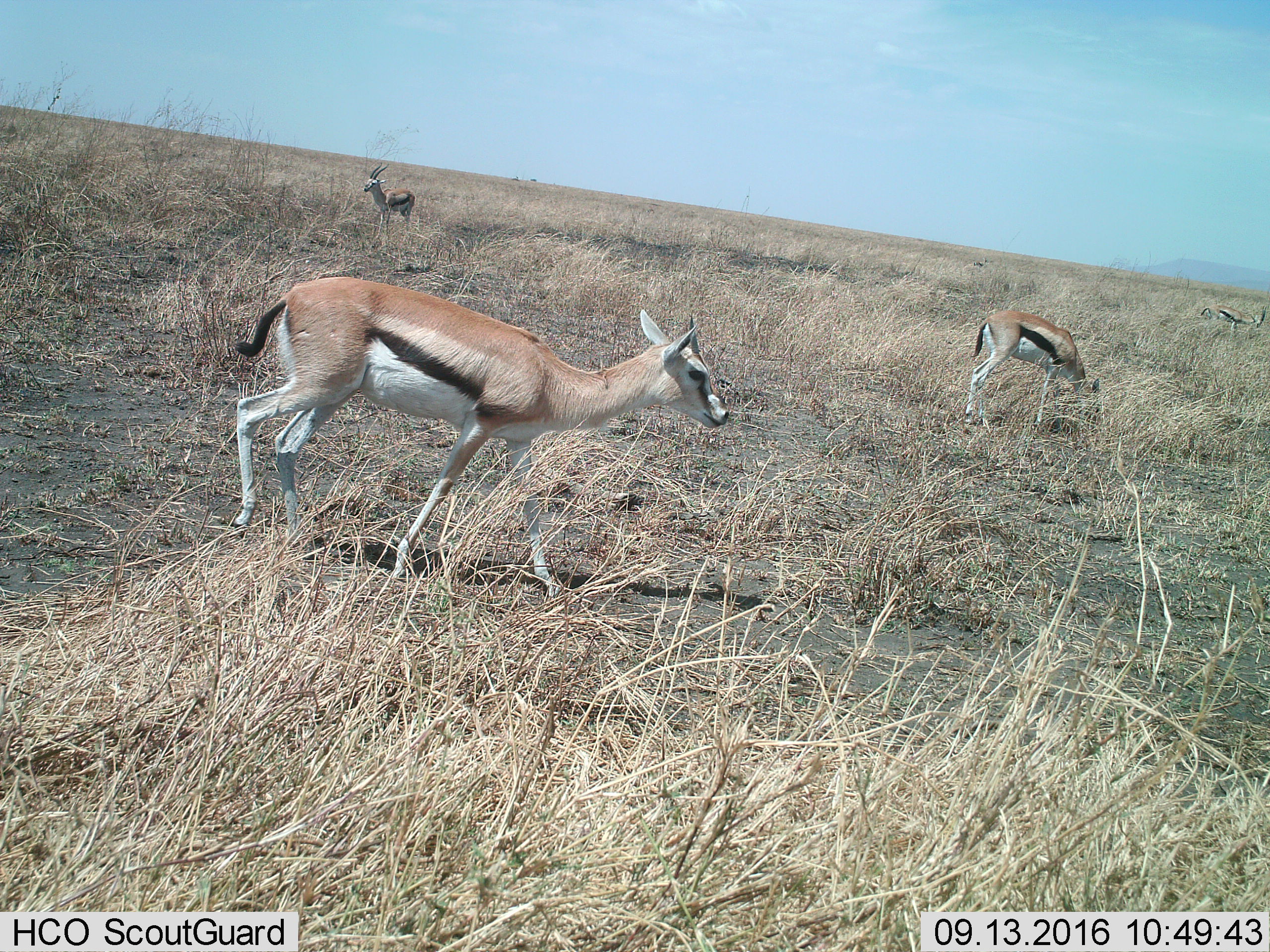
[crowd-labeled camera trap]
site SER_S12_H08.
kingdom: Animalia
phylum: Chordata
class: Mammalia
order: Artiodactyla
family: Bovidae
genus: Eudorcas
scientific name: Eudorcas thomsonii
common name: thomson's gazelle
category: gazellethomsons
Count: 4.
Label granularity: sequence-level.